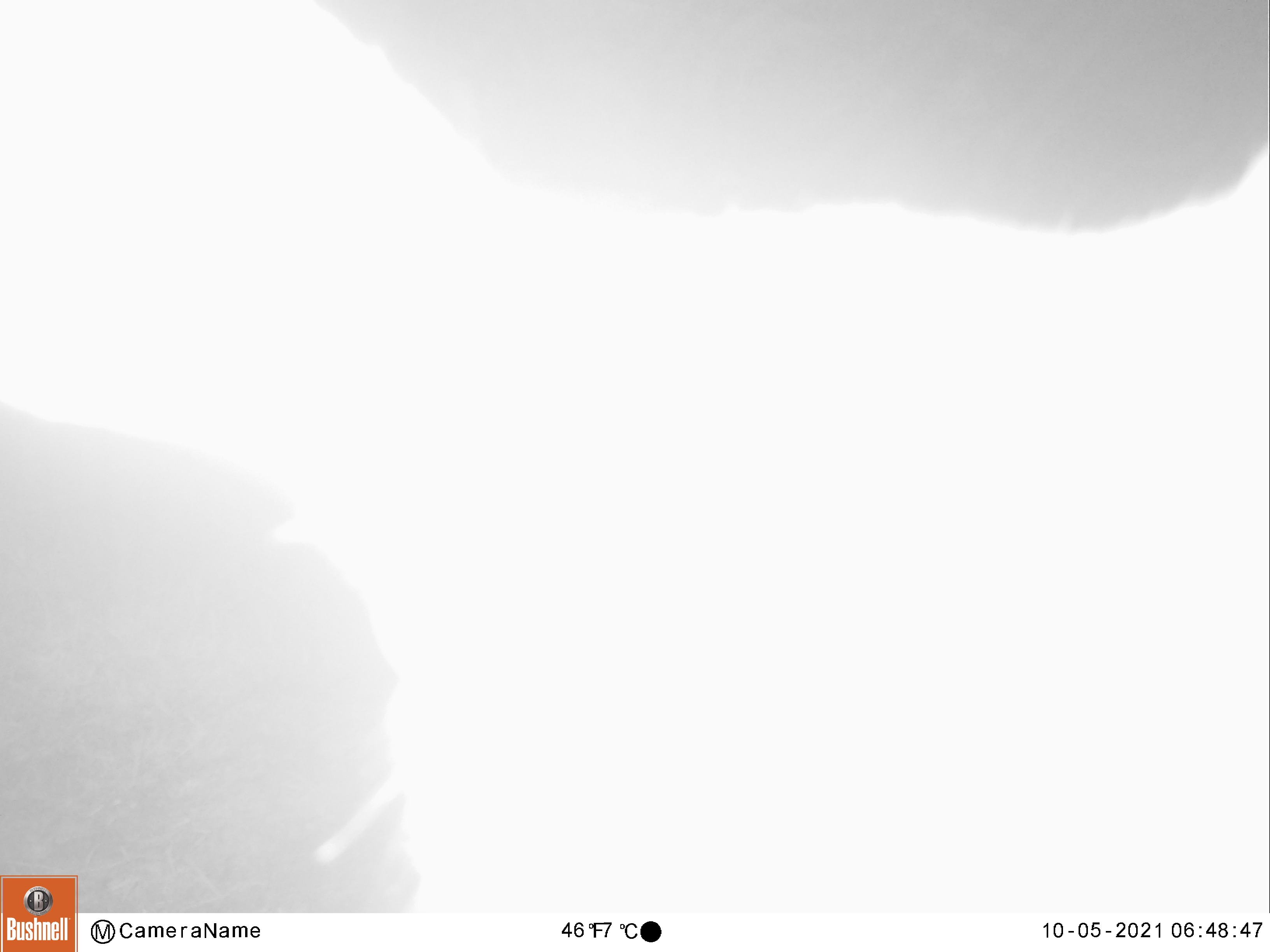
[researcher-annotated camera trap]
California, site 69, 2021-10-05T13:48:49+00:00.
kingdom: Animalia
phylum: Chordata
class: Mammalia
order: Artiodactyla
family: Cervidae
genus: Odocoileus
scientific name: Odocoileus hemionus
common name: mule deer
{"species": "mule deer (Odocoileus hemionus)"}